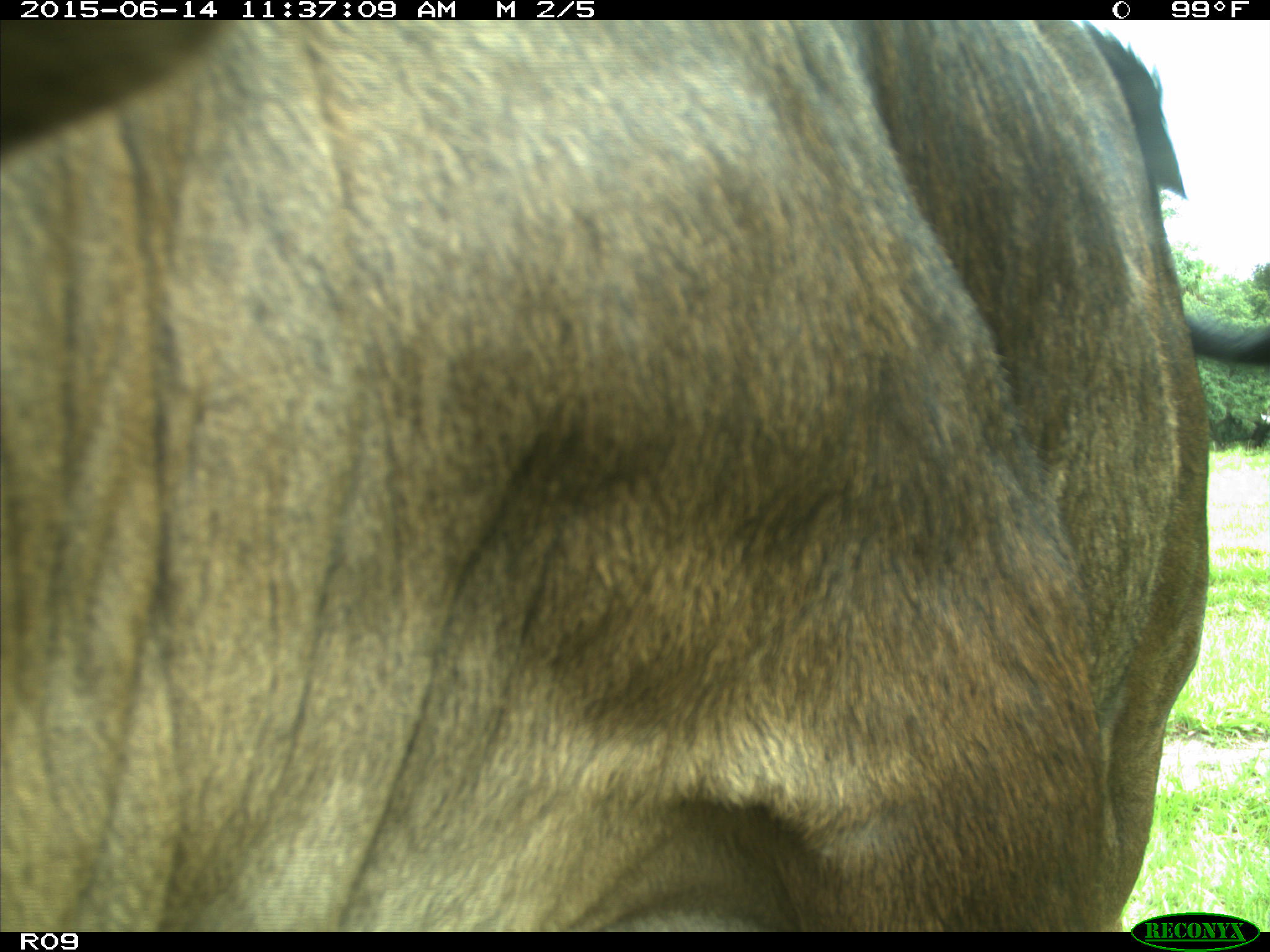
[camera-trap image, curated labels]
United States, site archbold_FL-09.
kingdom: Animalia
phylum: Chordata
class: Mammalia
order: Artiodactyla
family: Bovidae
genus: Bos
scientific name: Bos taurus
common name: domestic cow